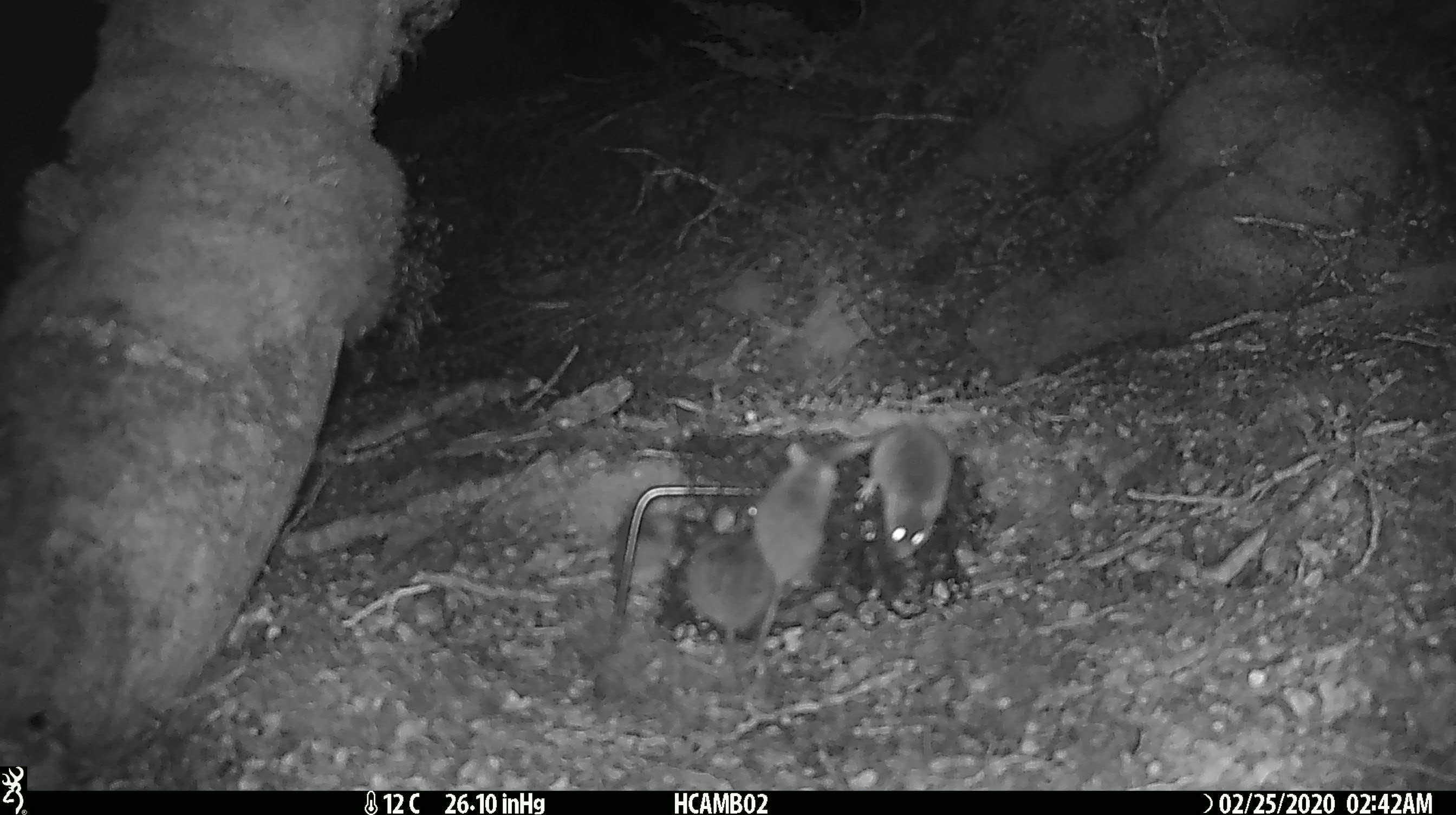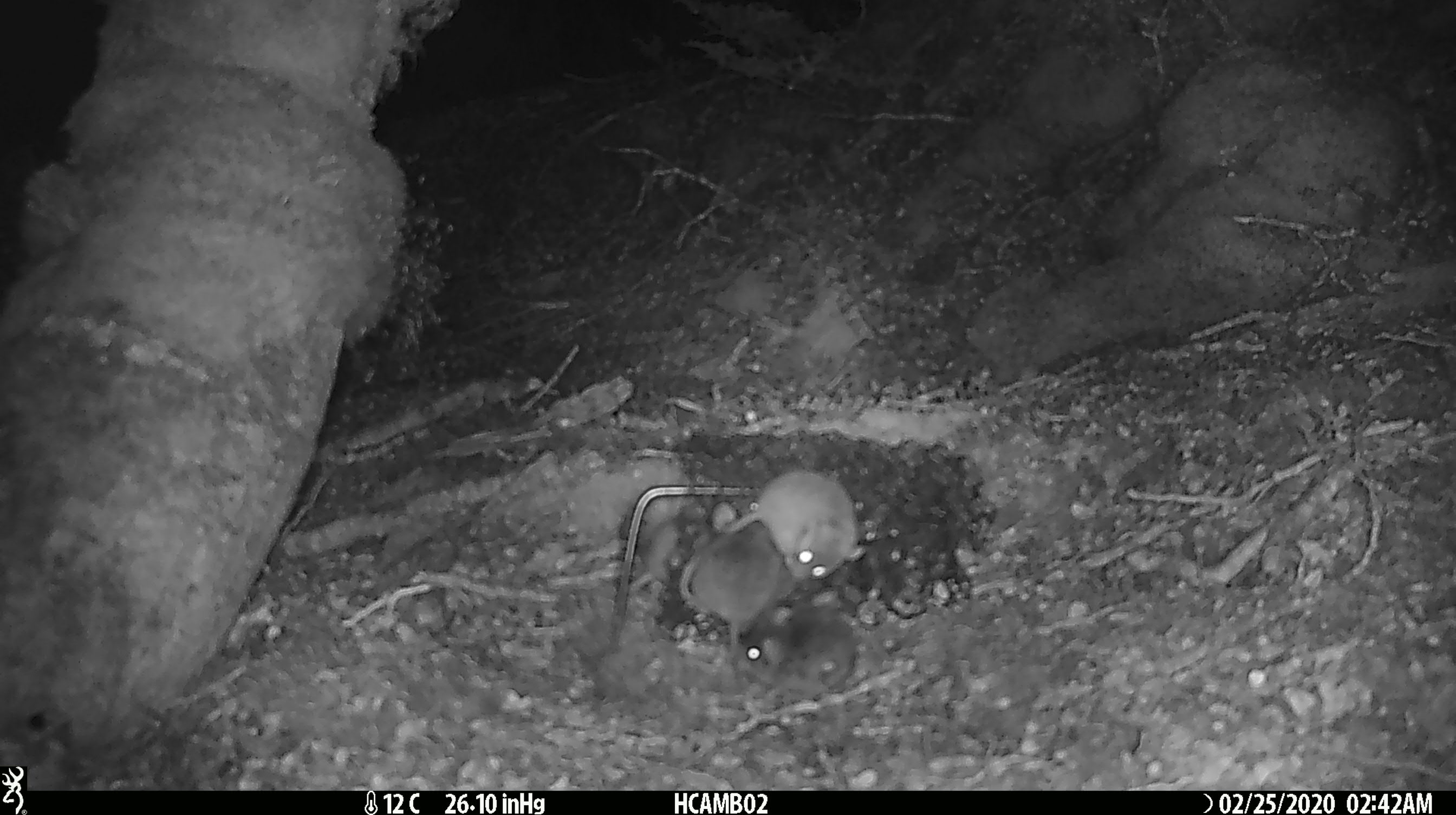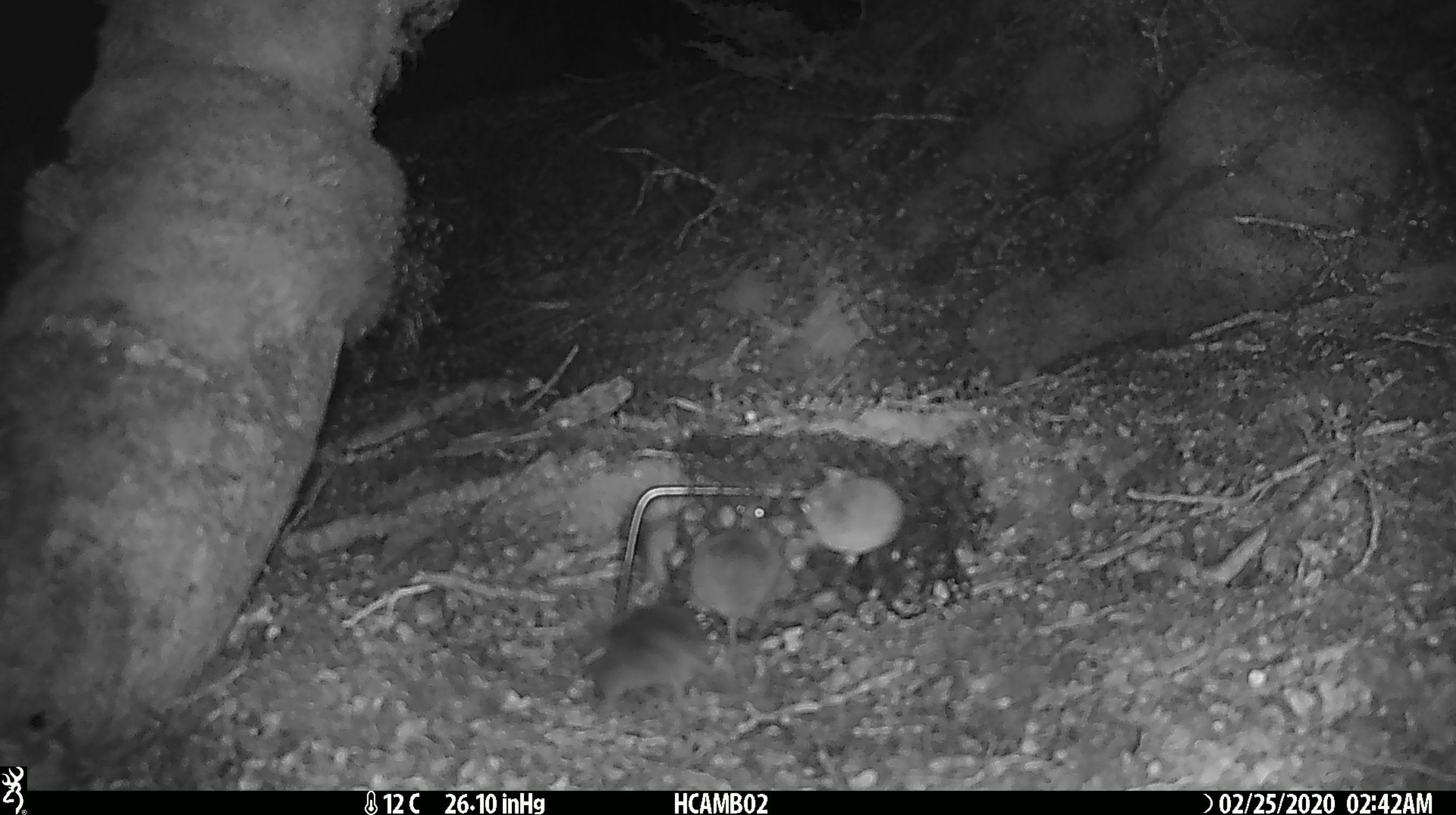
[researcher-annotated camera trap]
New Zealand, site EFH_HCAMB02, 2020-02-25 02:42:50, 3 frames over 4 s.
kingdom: Animalia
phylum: Chordata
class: Mammalia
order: Rodentia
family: Muridae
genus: Mus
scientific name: Mus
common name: mouse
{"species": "mouse (Mus)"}